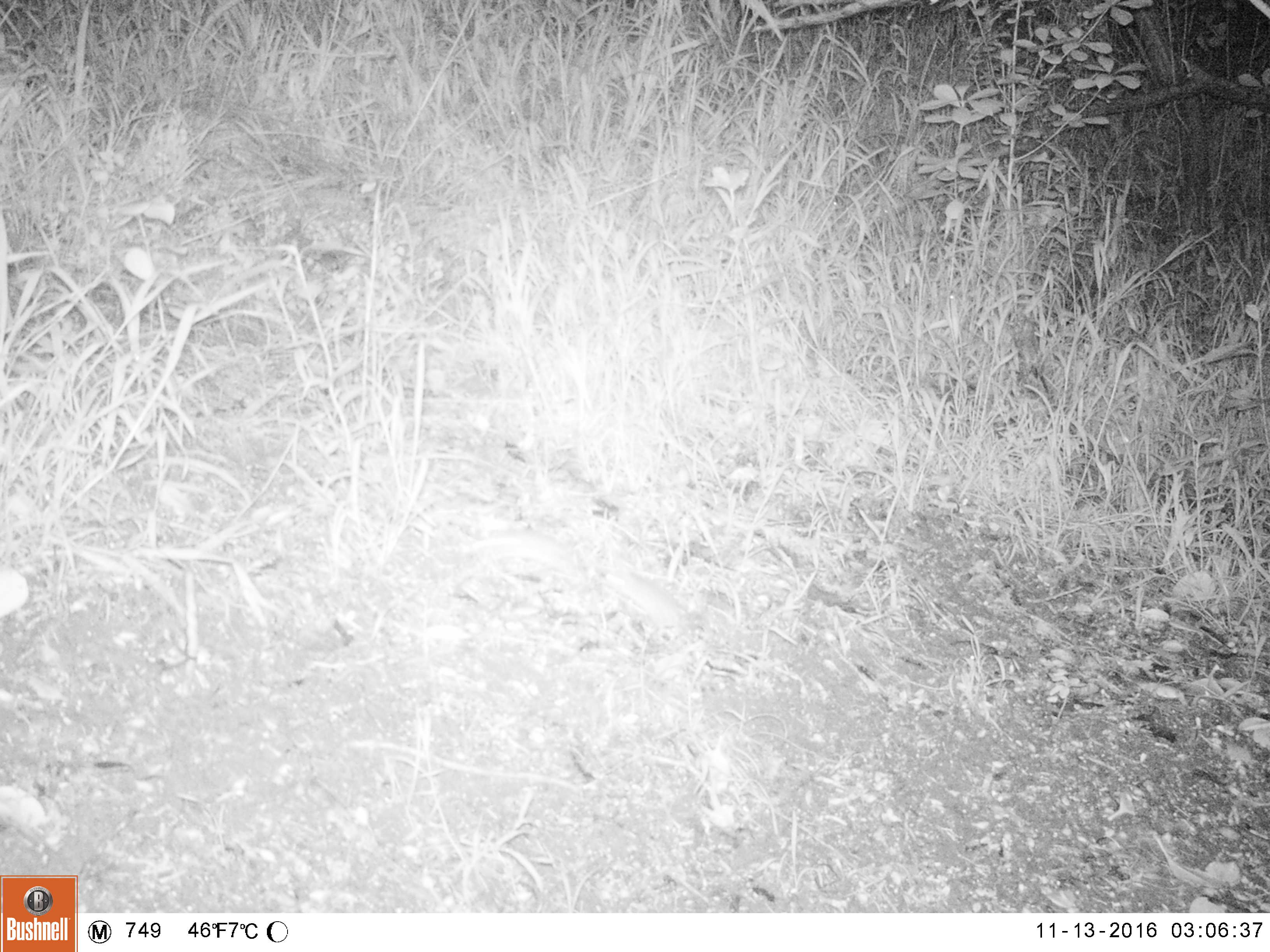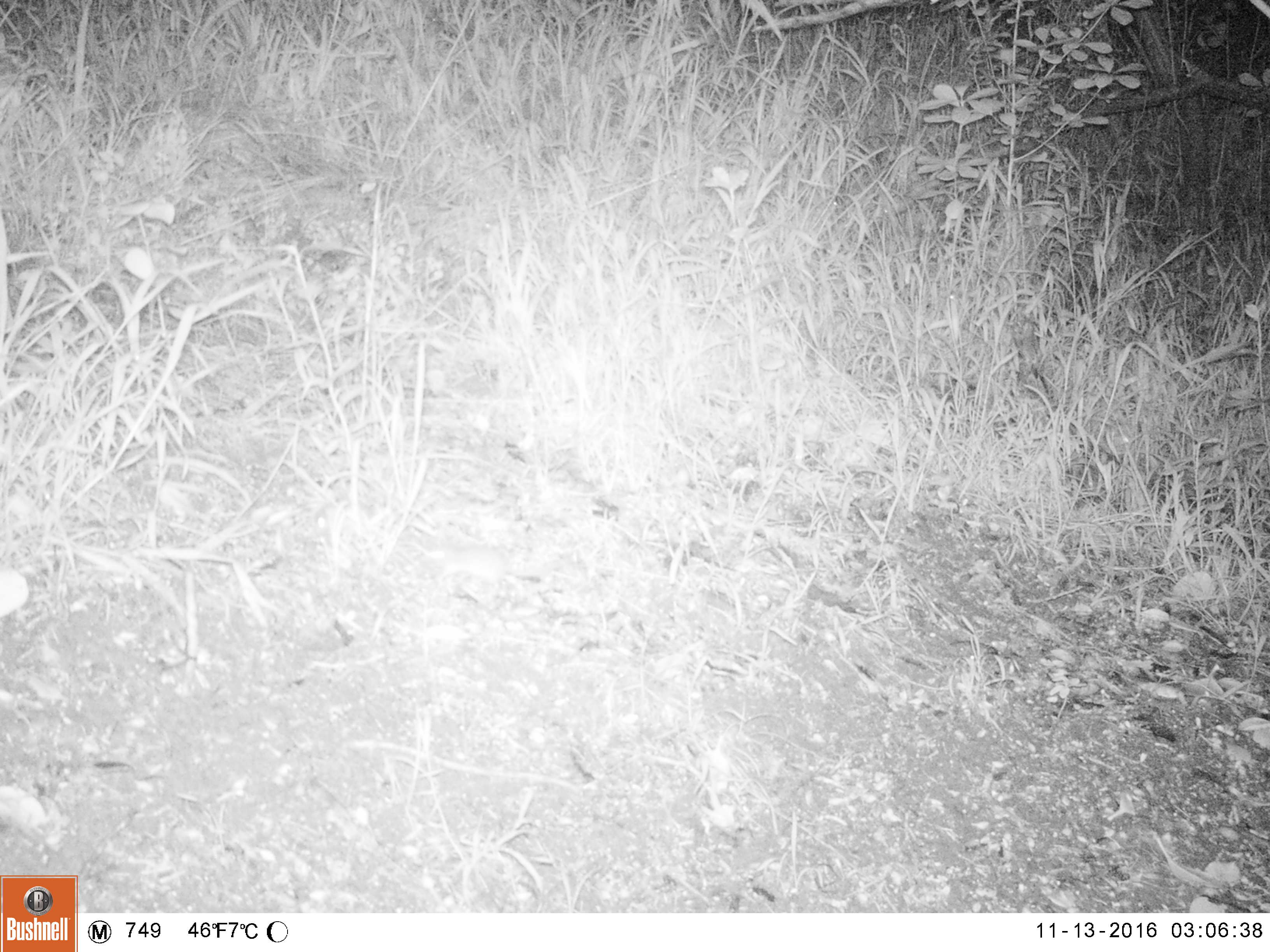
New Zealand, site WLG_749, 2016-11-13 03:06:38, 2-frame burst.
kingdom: Animalia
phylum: Chordata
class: Mammalia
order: Rodentia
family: Muridae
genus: Mus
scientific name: Mus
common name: mouse